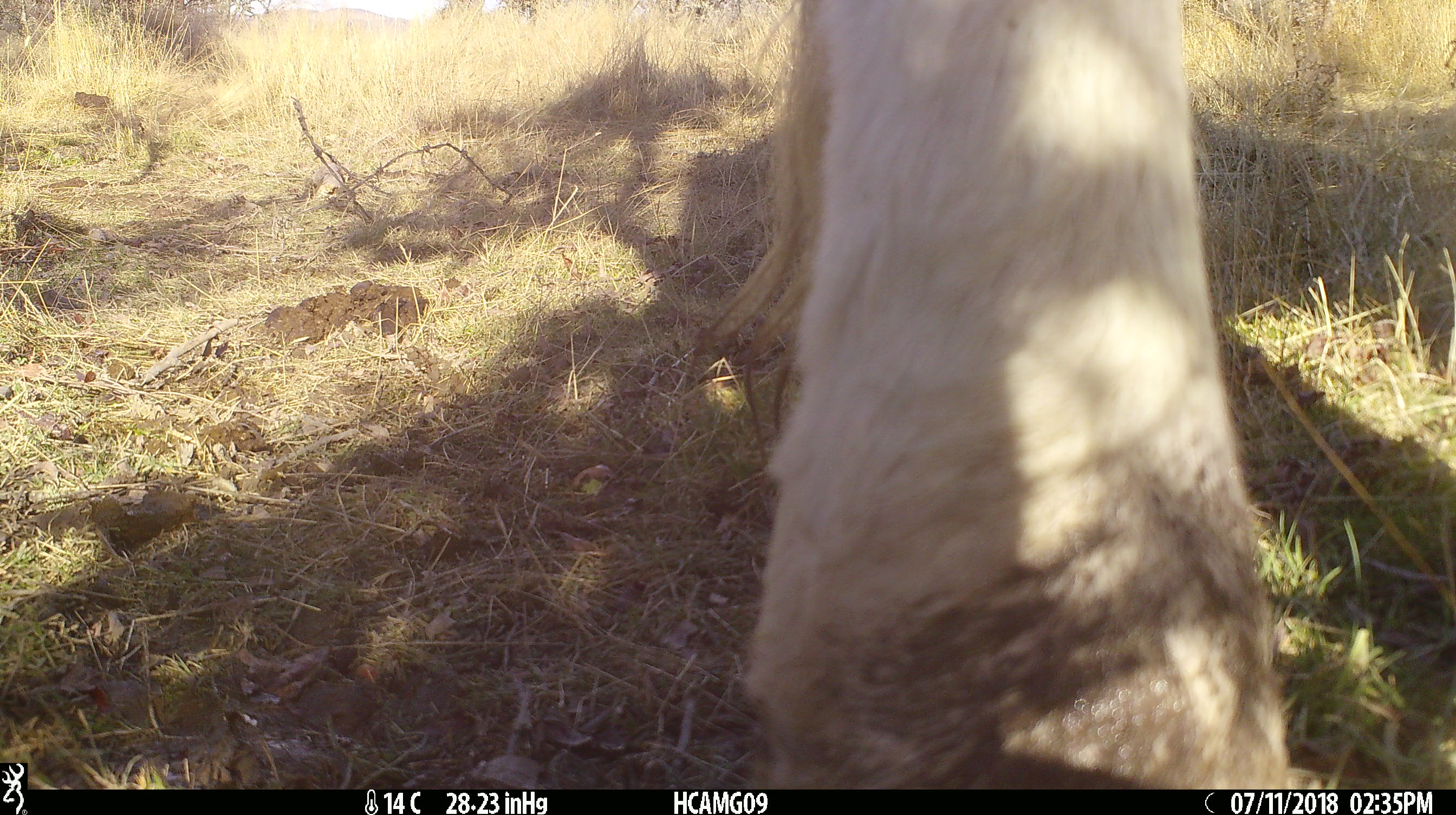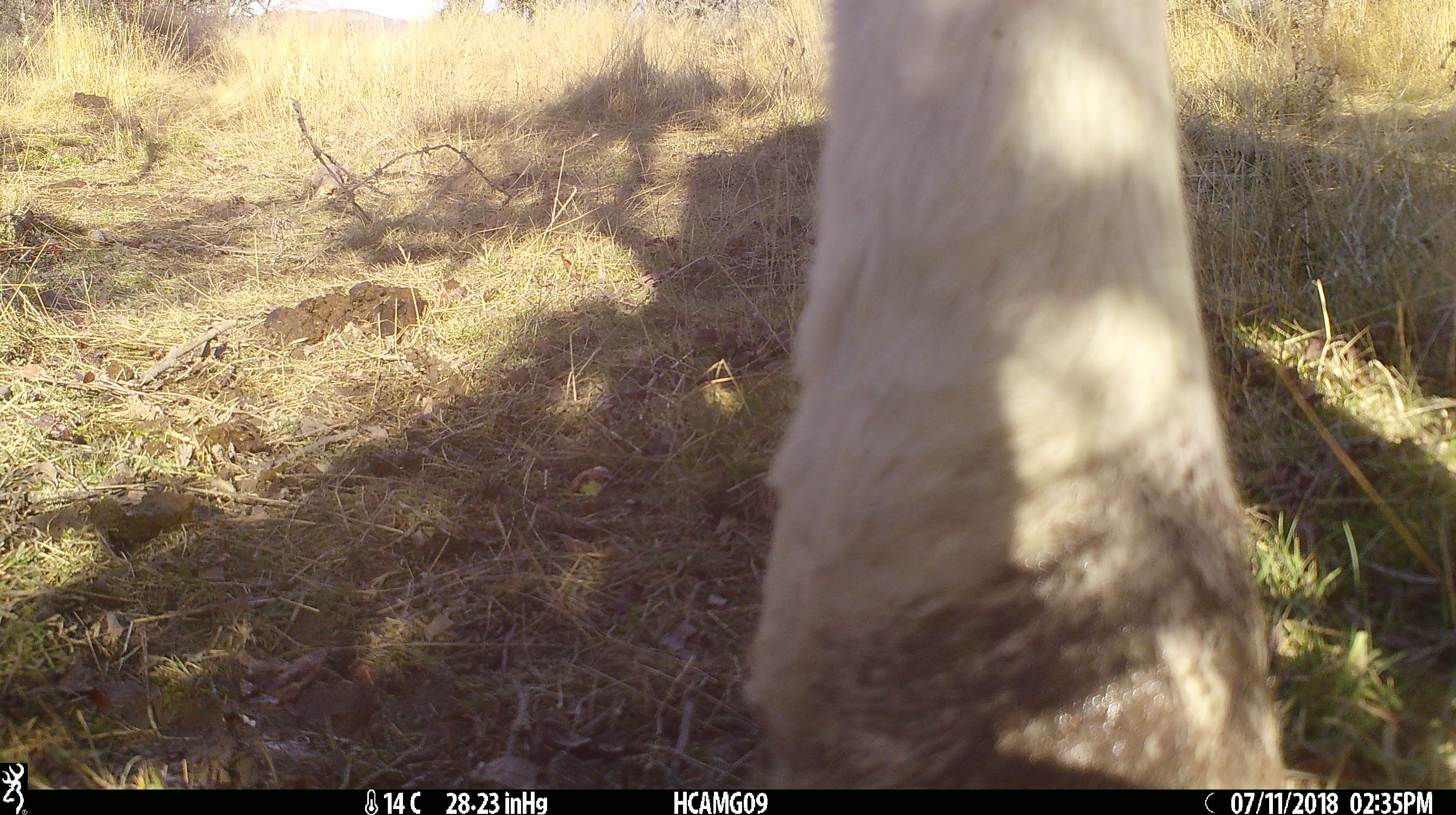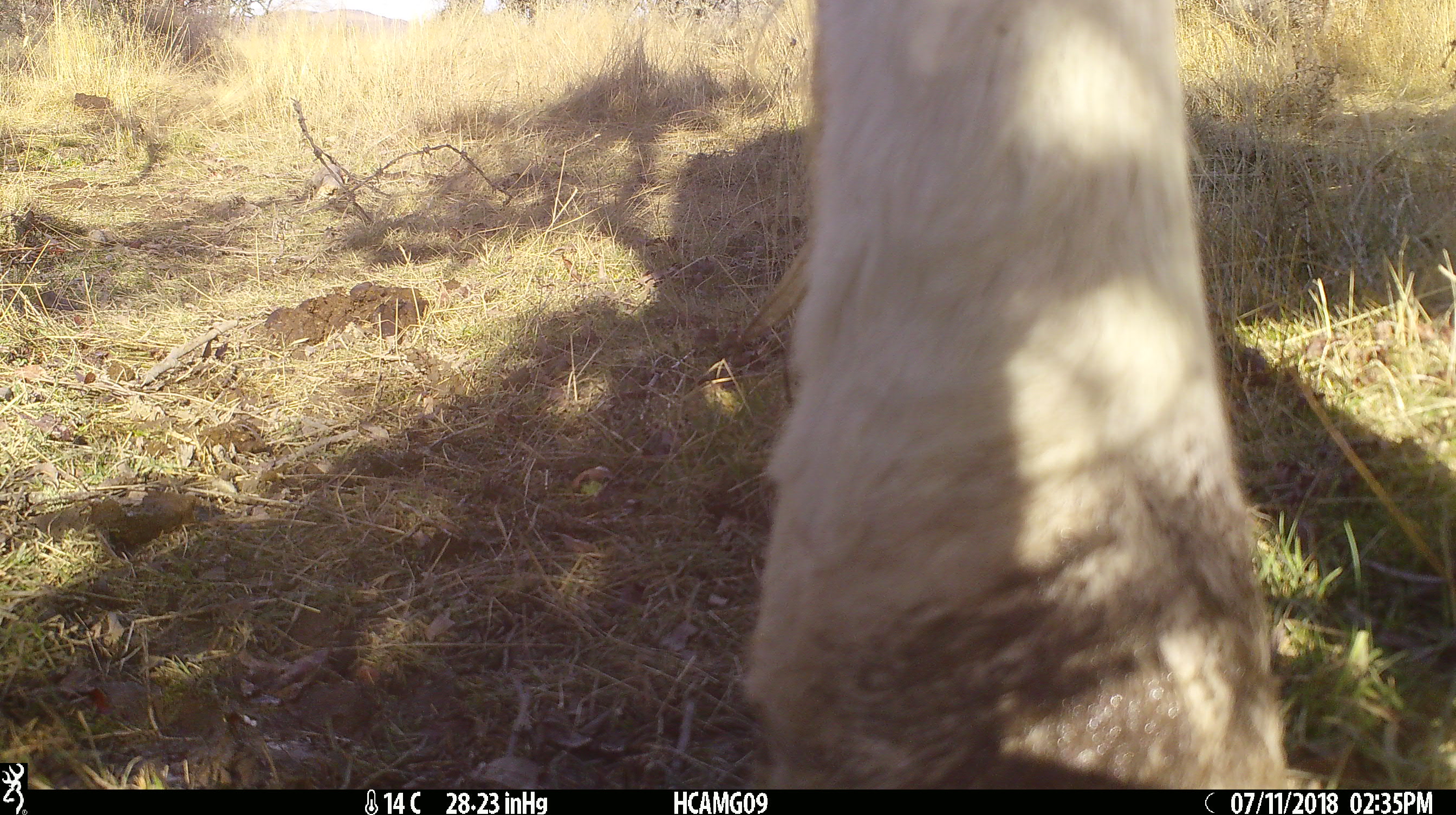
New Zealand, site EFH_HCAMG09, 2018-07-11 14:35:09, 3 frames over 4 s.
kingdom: Animalia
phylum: Chordata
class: Mammalia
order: Artiodactyla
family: Bovidae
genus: Bos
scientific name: Bos taurus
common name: domestic cow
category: cow